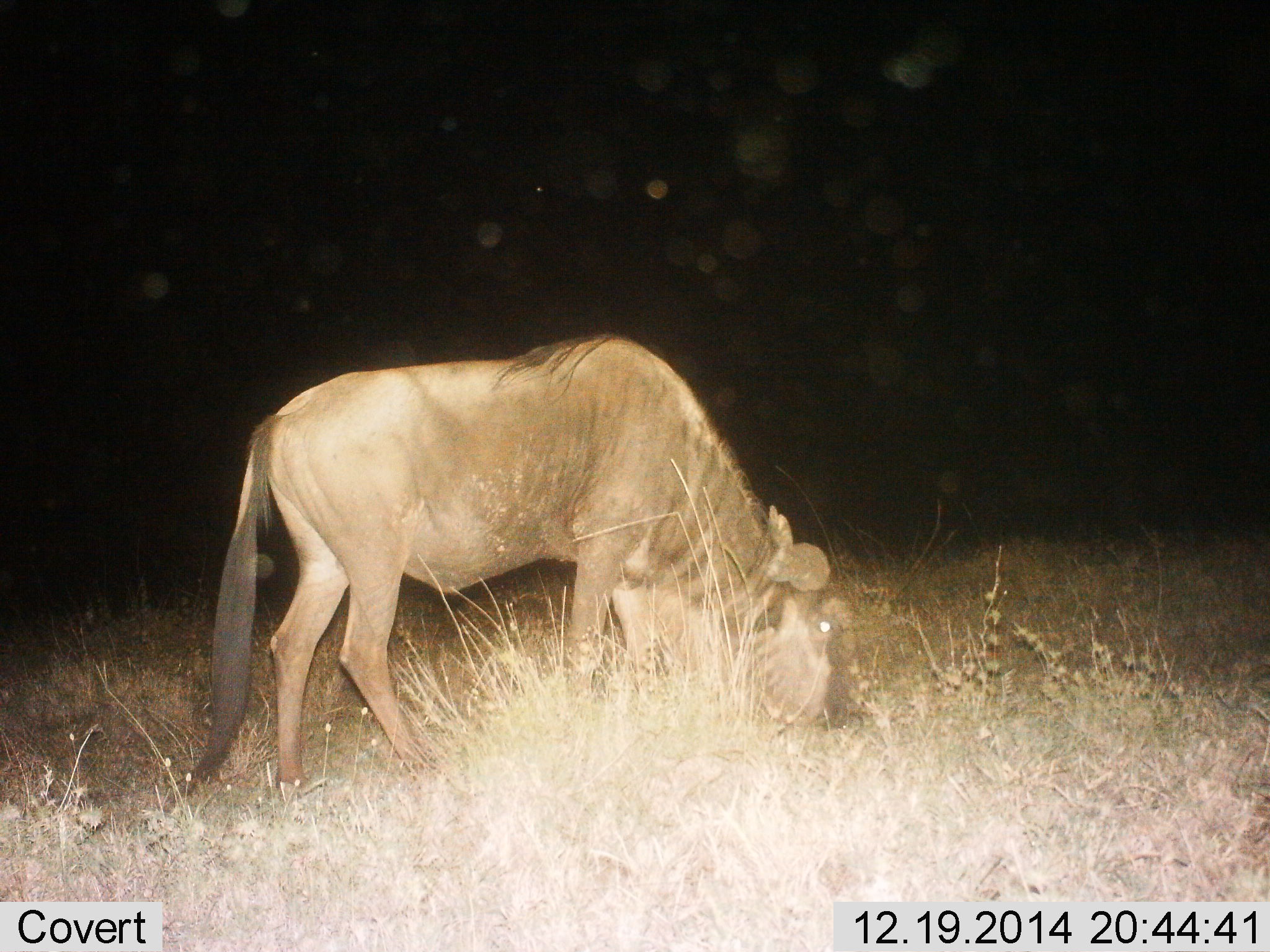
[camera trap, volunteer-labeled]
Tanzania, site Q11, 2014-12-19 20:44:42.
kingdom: Animalia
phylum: Chordata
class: Mammalia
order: Artiodactyla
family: Bovidae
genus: Connochaetes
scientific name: Connochaetes taurinus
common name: blue wildebeest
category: wildebeest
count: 1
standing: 0%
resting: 0%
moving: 0%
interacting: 0%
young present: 0%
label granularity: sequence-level